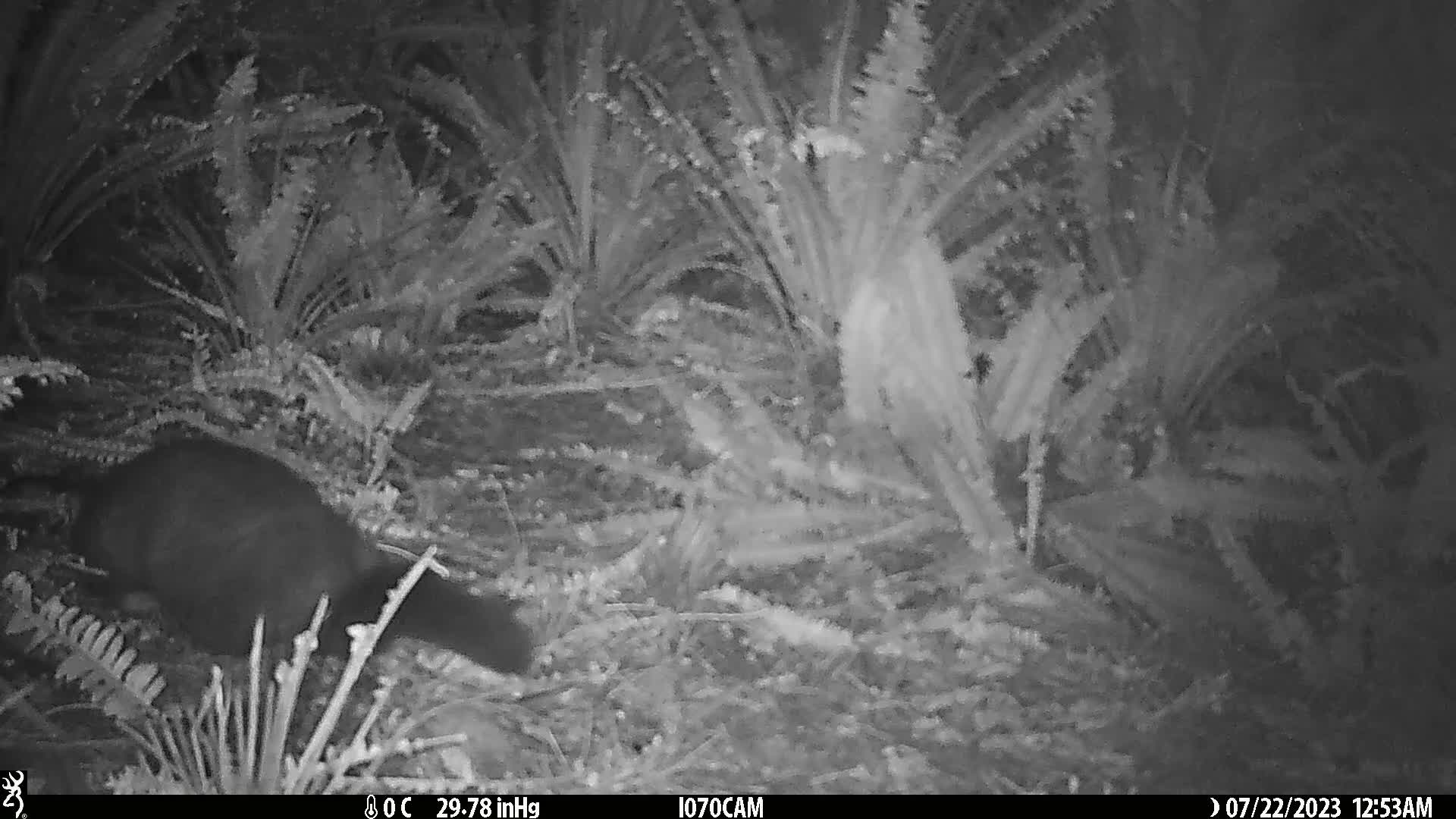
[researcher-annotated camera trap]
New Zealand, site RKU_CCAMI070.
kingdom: Animalia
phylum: Chordata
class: Mammalia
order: Diprotodontia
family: Phalangeridae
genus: Trichosurus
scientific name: Trichosurus vulpecula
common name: common brushtail possum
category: possum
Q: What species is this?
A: Possum (common brushtail possum) (Trichosurus vulpecula).